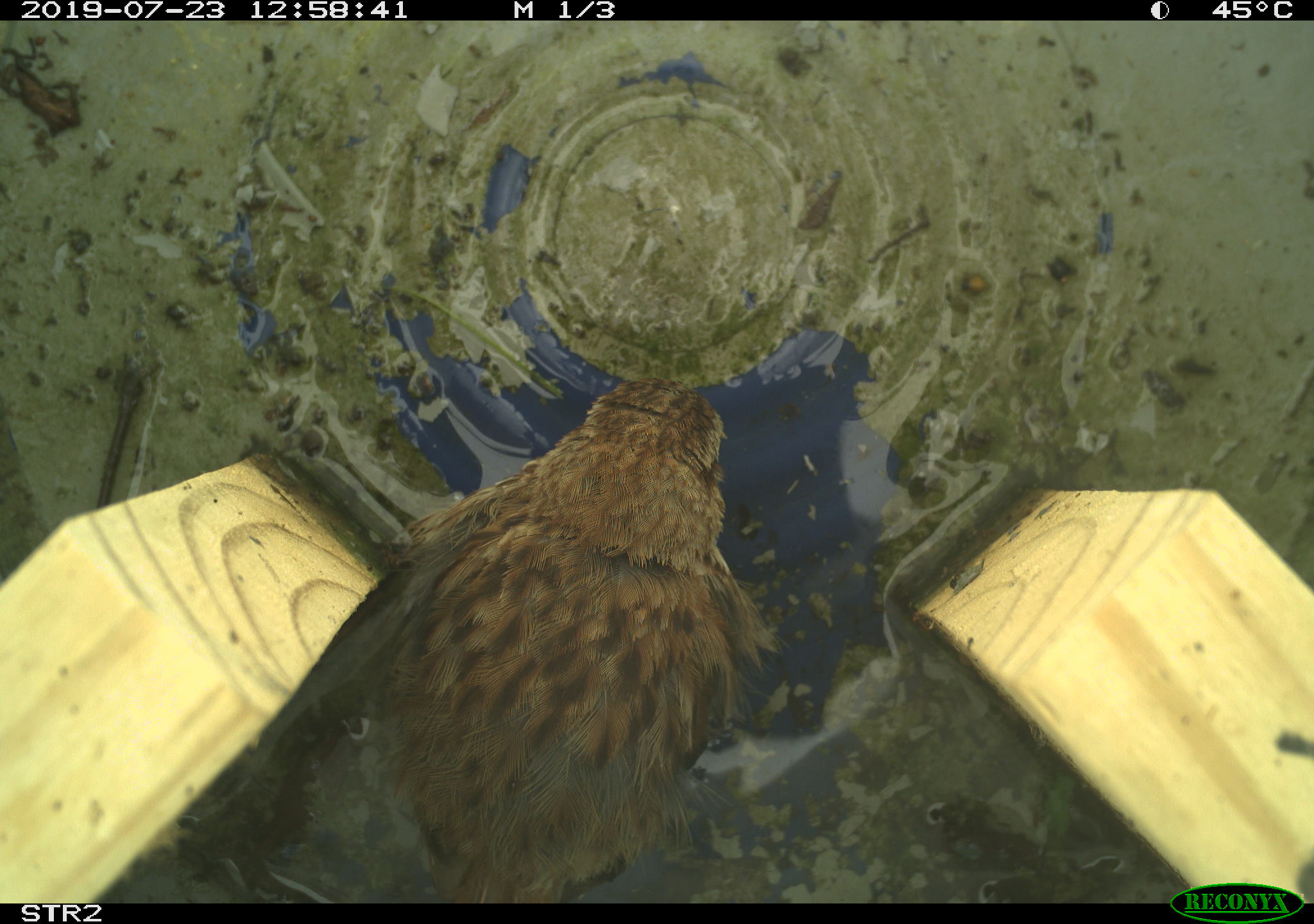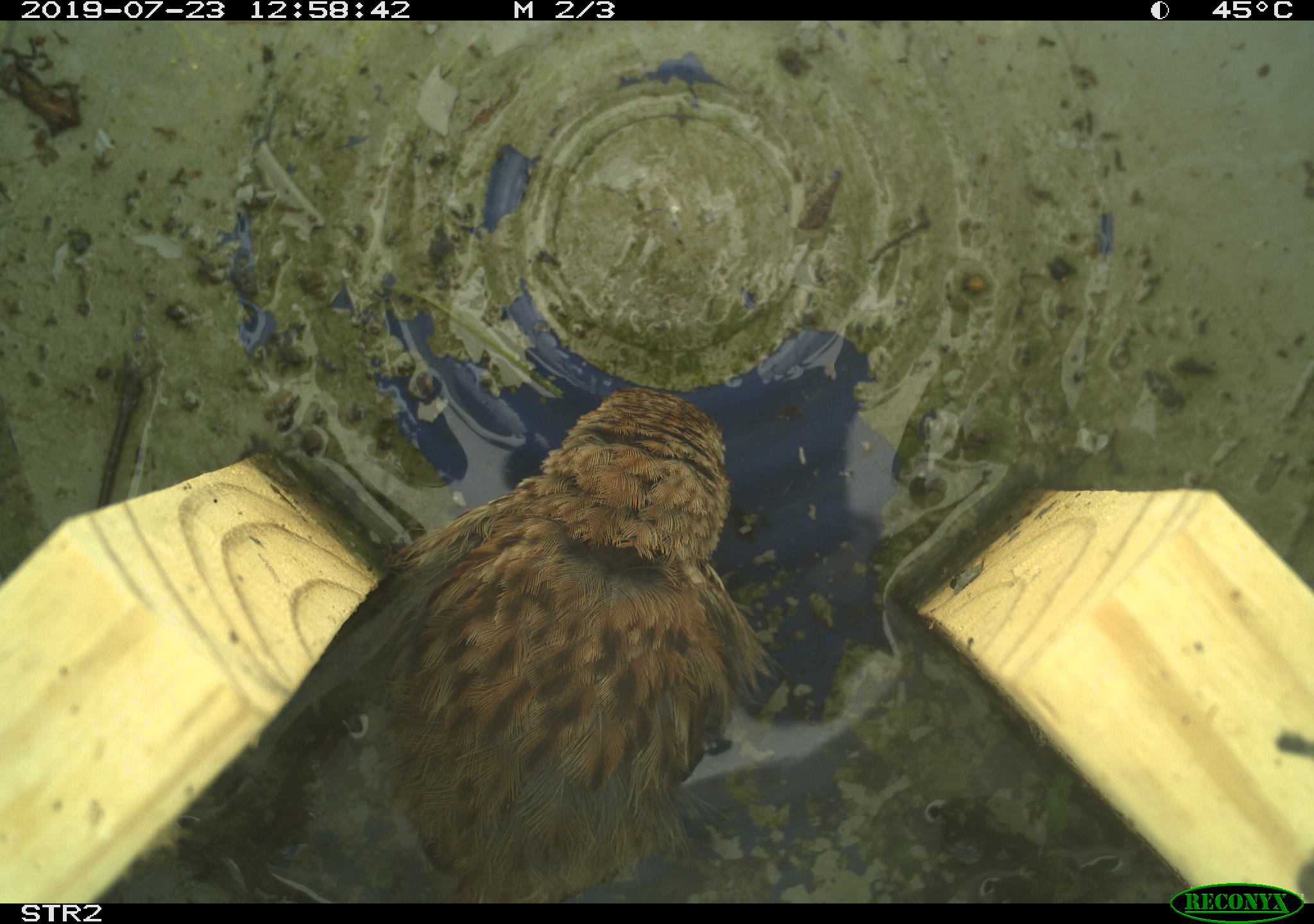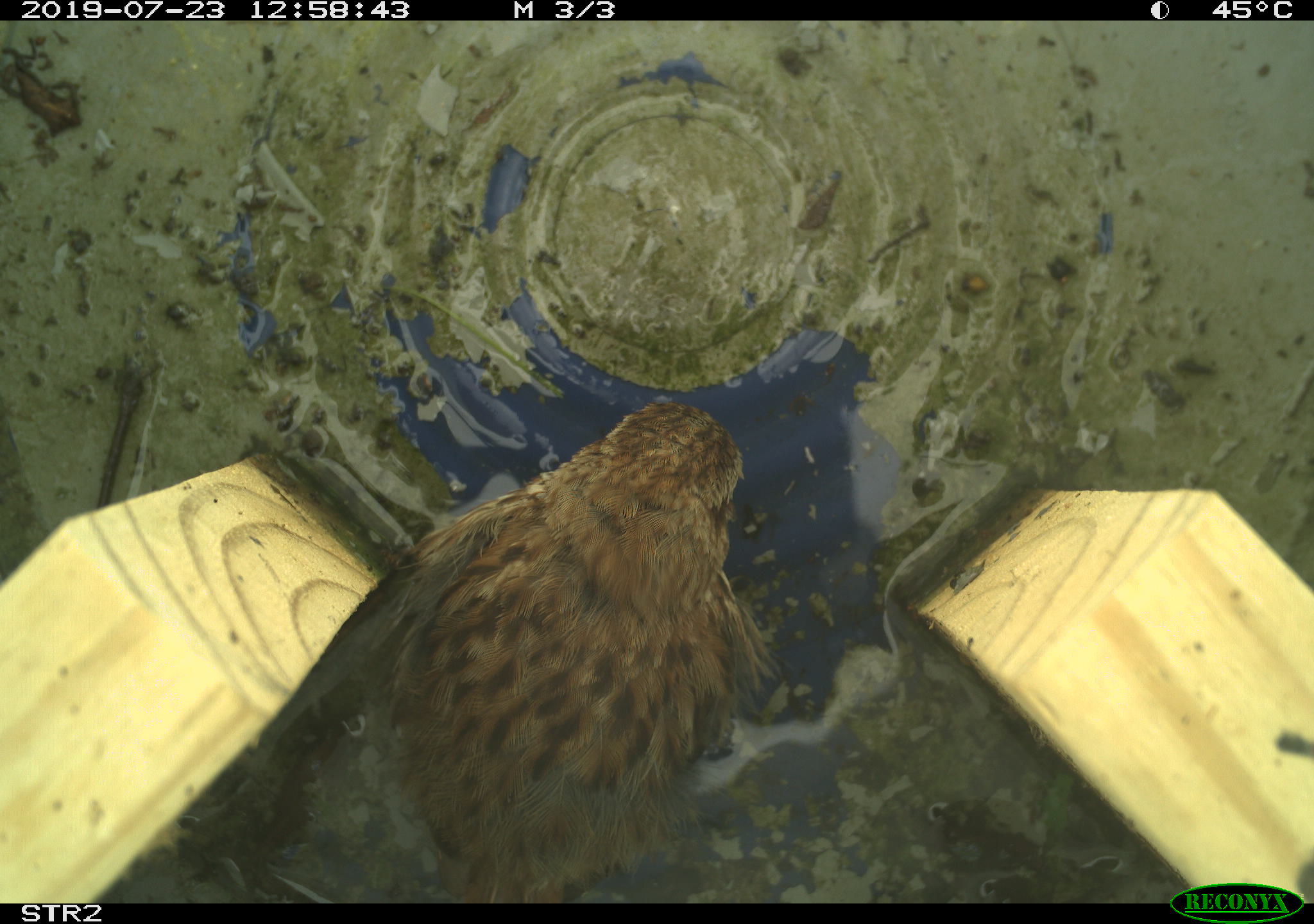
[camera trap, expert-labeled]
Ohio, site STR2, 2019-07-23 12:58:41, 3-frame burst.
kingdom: Animalia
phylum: Chordata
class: Aves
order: Passeriformes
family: Passerellidae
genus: Melospiza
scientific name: Melospiza melodia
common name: song sparrow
Song sparrow (Melospiza melodia).